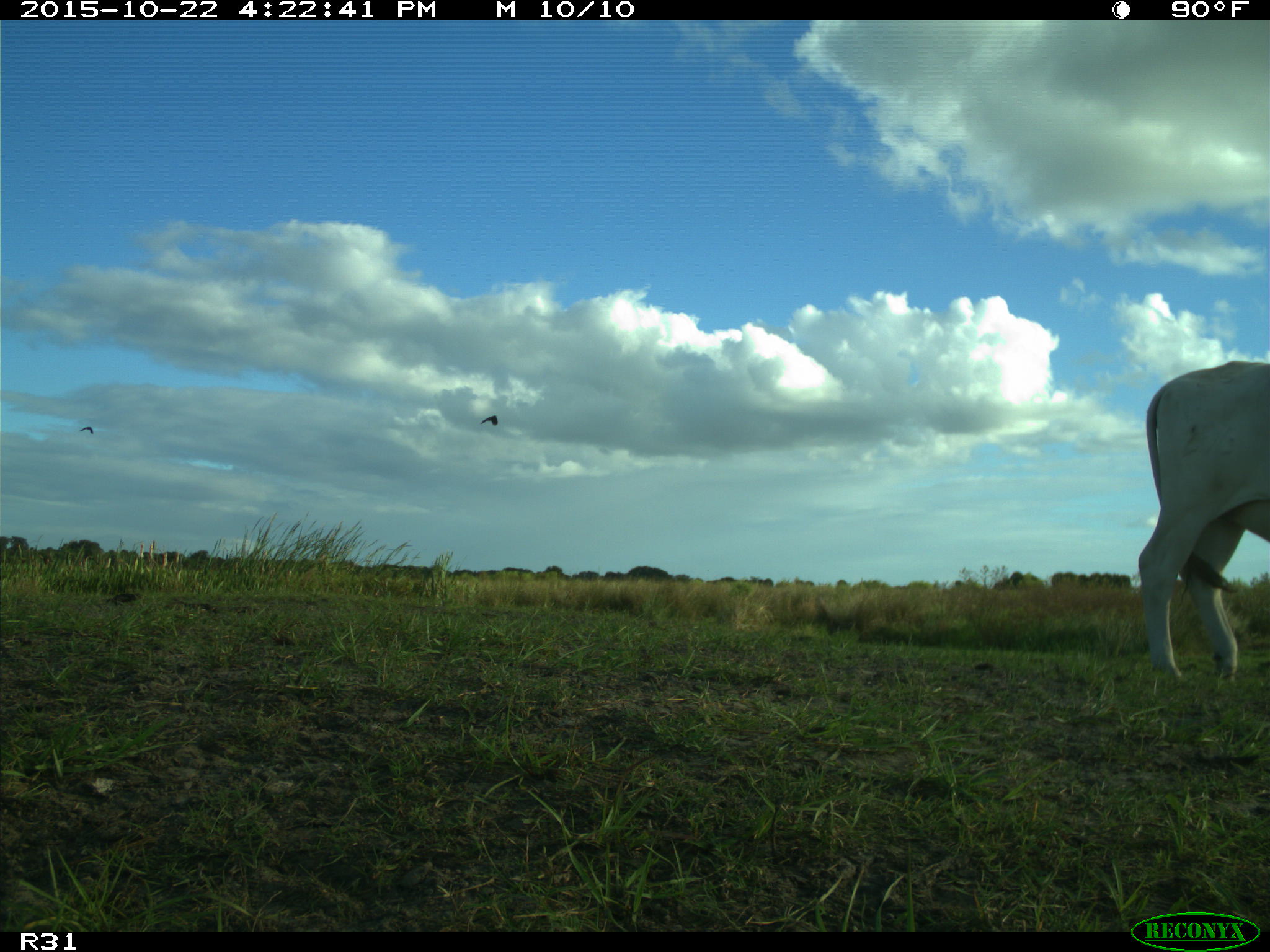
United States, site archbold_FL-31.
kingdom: Animalia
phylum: Chordata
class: Mammalia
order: Artiodactyla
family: Bovidae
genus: Bos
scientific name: Bos taurus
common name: domestic cow